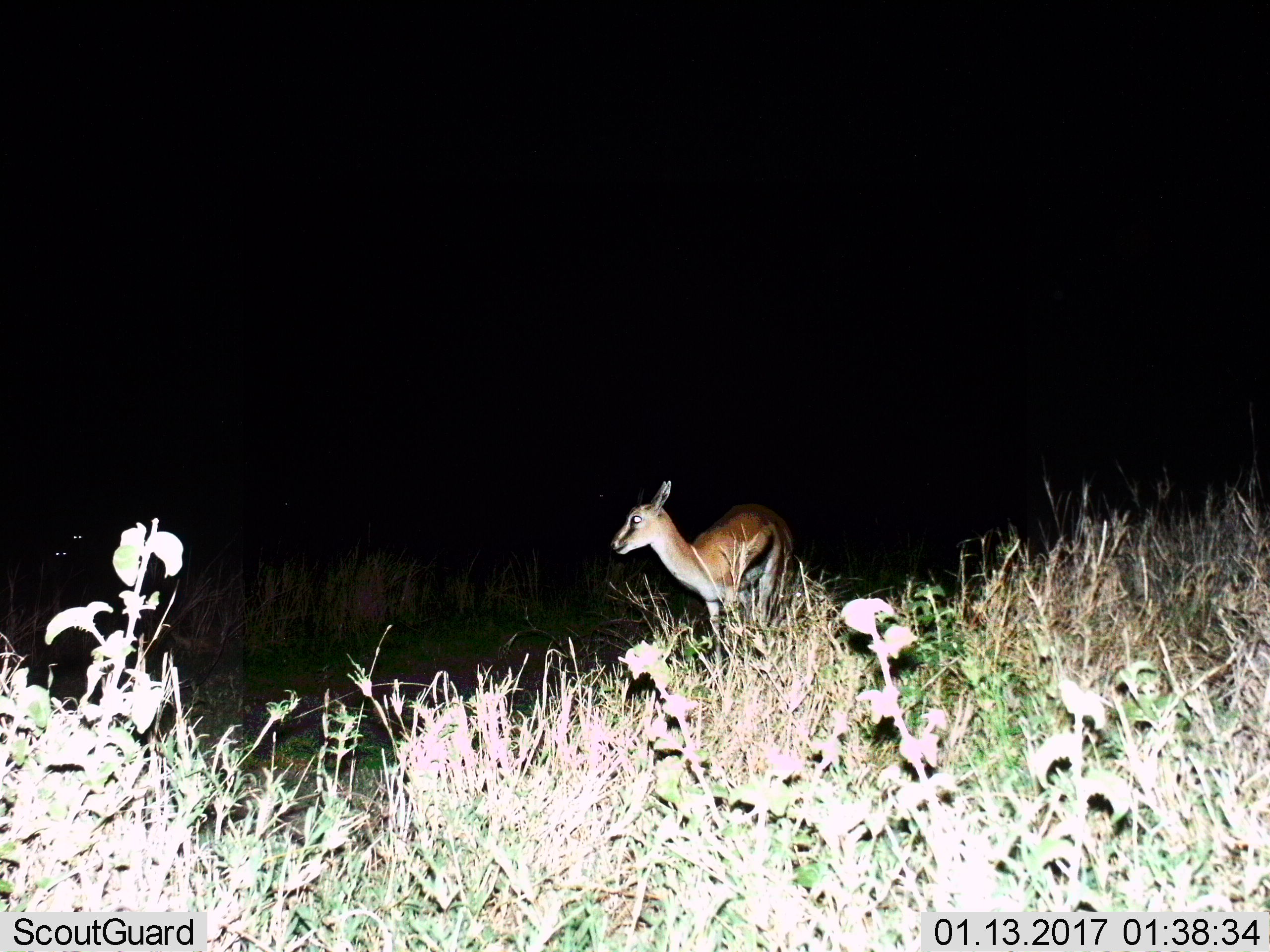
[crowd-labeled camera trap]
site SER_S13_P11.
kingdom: Animalia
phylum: Chordata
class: Mammalia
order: Artiodactyla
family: Bovidae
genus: Eudorcas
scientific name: Eudorcas thomsonii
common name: thomson's gazelle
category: gazellethomsons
Gazellethomsons (thomson's gazelle) (Eudorcas thomsonii), count 1. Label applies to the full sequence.